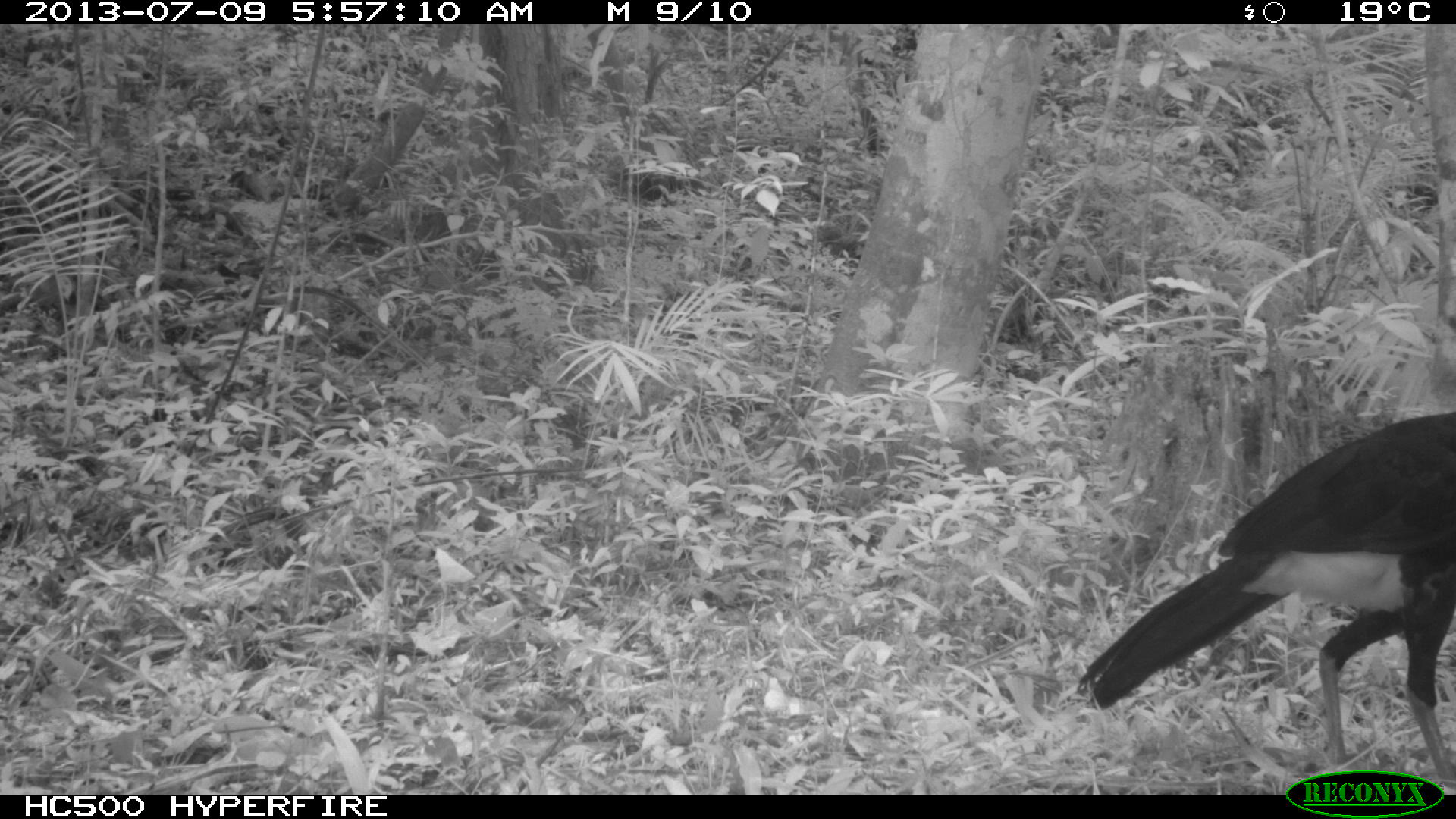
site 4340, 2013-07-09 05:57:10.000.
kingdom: Animalia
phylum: Chordata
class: Aves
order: Galliformes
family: Cracidae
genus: Crax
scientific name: Crax rubra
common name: great curassow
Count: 1.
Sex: male.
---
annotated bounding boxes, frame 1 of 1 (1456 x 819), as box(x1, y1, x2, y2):
crax rubra: box(1072, 406, 1456, 788)